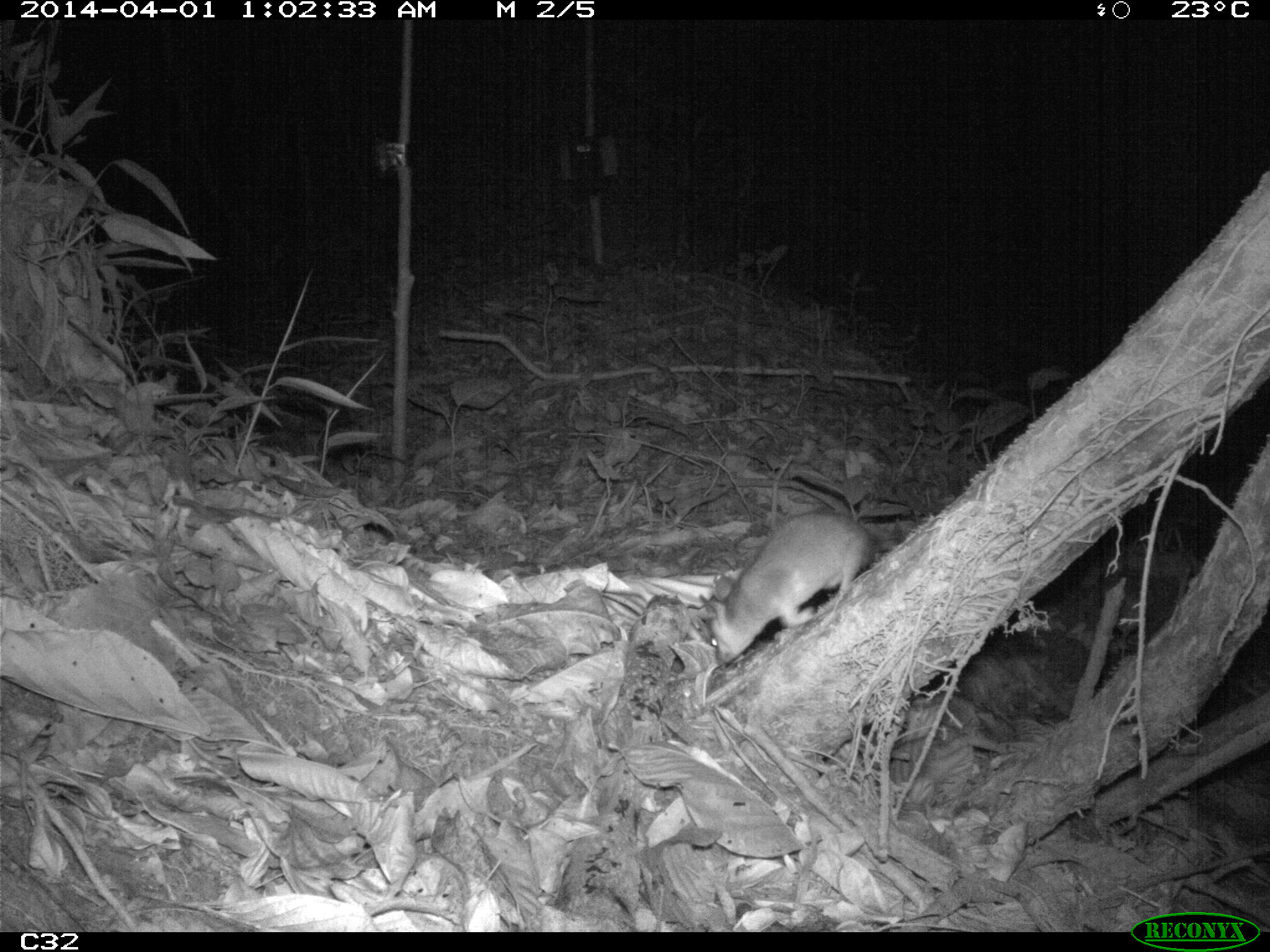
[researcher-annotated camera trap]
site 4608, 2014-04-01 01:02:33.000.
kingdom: Animalia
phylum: Chordata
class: Mammalia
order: Didelphimorphia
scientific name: Didelphimorphia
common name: opossum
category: unknown opossum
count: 1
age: adult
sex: female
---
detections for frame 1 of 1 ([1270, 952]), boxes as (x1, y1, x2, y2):
unknown opossum: (697, 506, 898, 665)